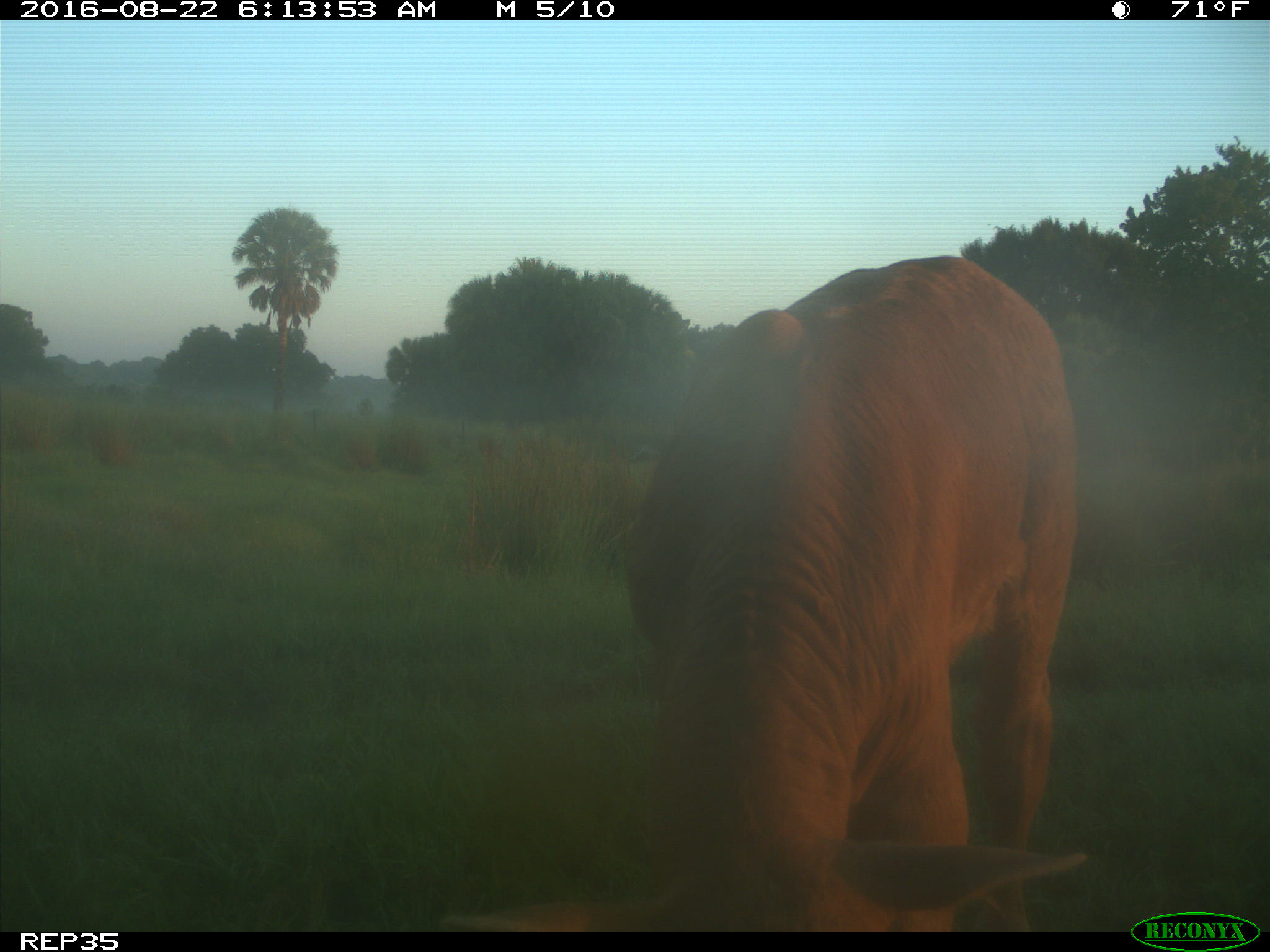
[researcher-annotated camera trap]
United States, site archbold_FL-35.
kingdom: Animalia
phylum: Chordata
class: Mammalia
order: Artiodactyla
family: Bovidae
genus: Bos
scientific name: Bos taurus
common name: domestic cow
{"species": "Bos taurus (domestic cow)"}